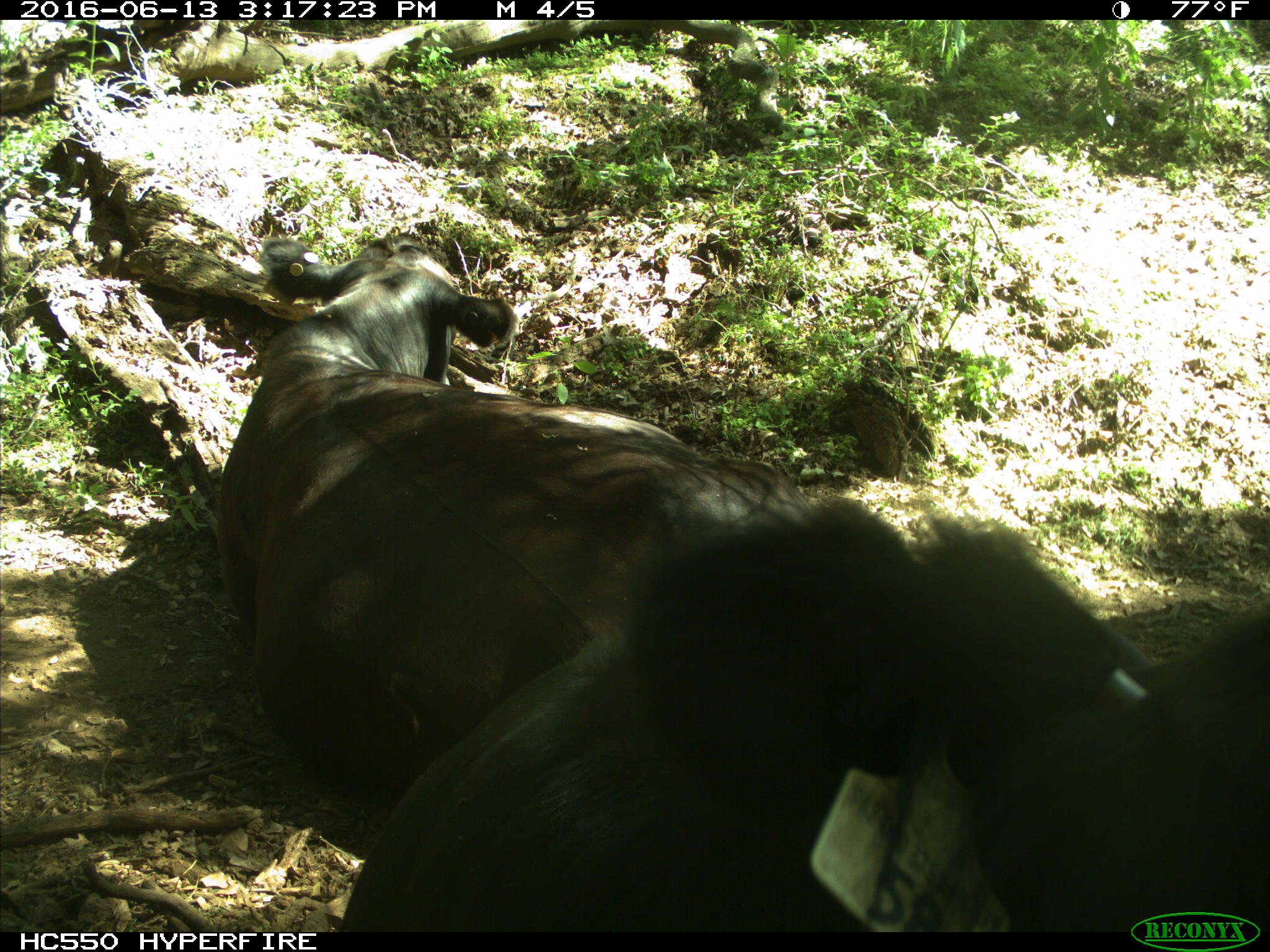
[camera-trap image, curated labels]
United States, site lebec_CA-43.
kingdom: Animalia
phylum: Chordata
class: Mammalia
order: Artiodactyla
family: Bovidae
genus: Bos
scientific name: Bos taurus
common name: domestic cow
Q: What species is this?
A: Bos taurus (domestic cow).